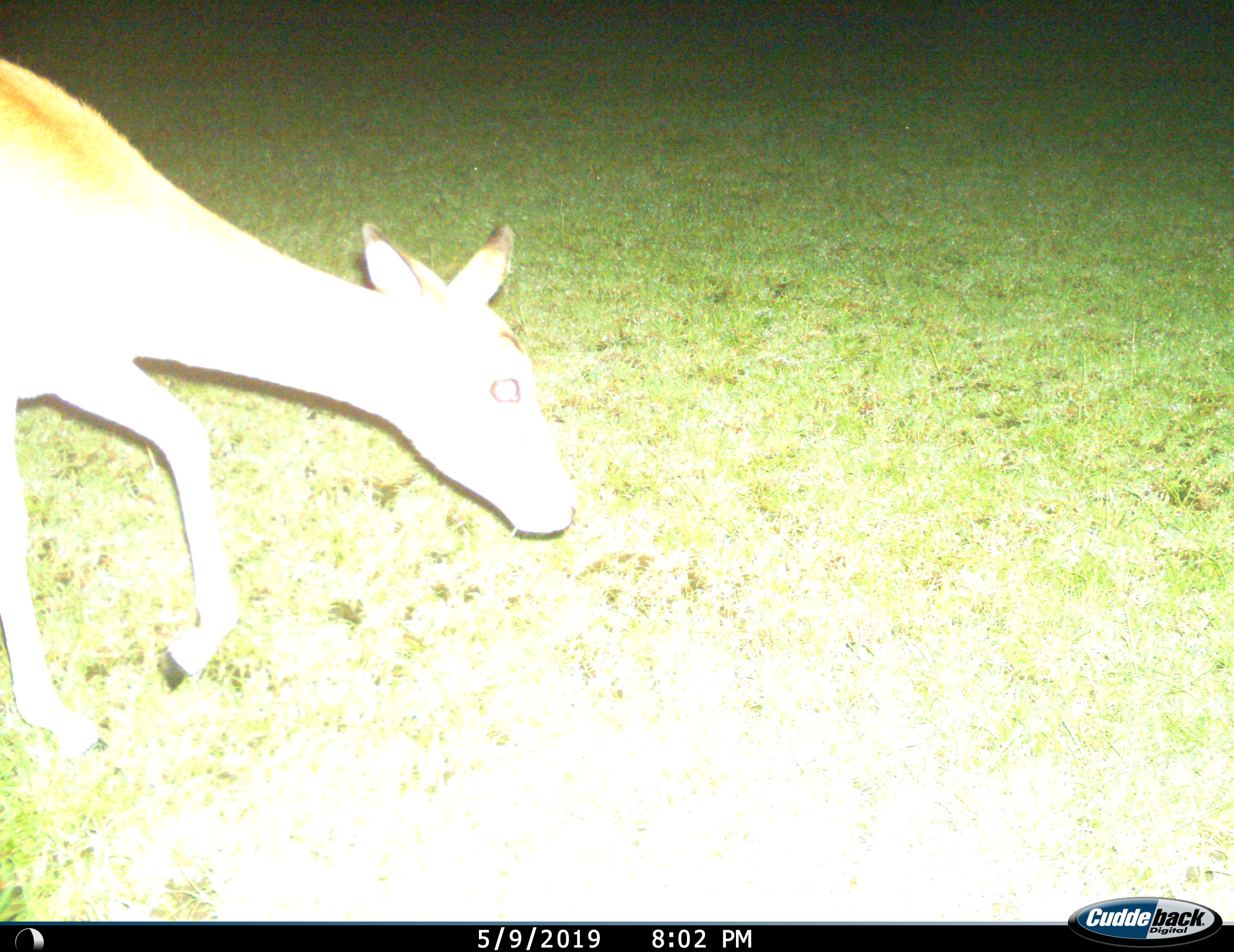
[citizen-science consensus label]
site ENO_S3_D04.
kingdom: Animalia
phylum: Chordata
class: Mammalia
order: Artiodactyla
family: Bovidae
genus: Aepyceros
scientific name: Aepyceros melampus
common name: impala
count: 1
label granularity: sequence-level